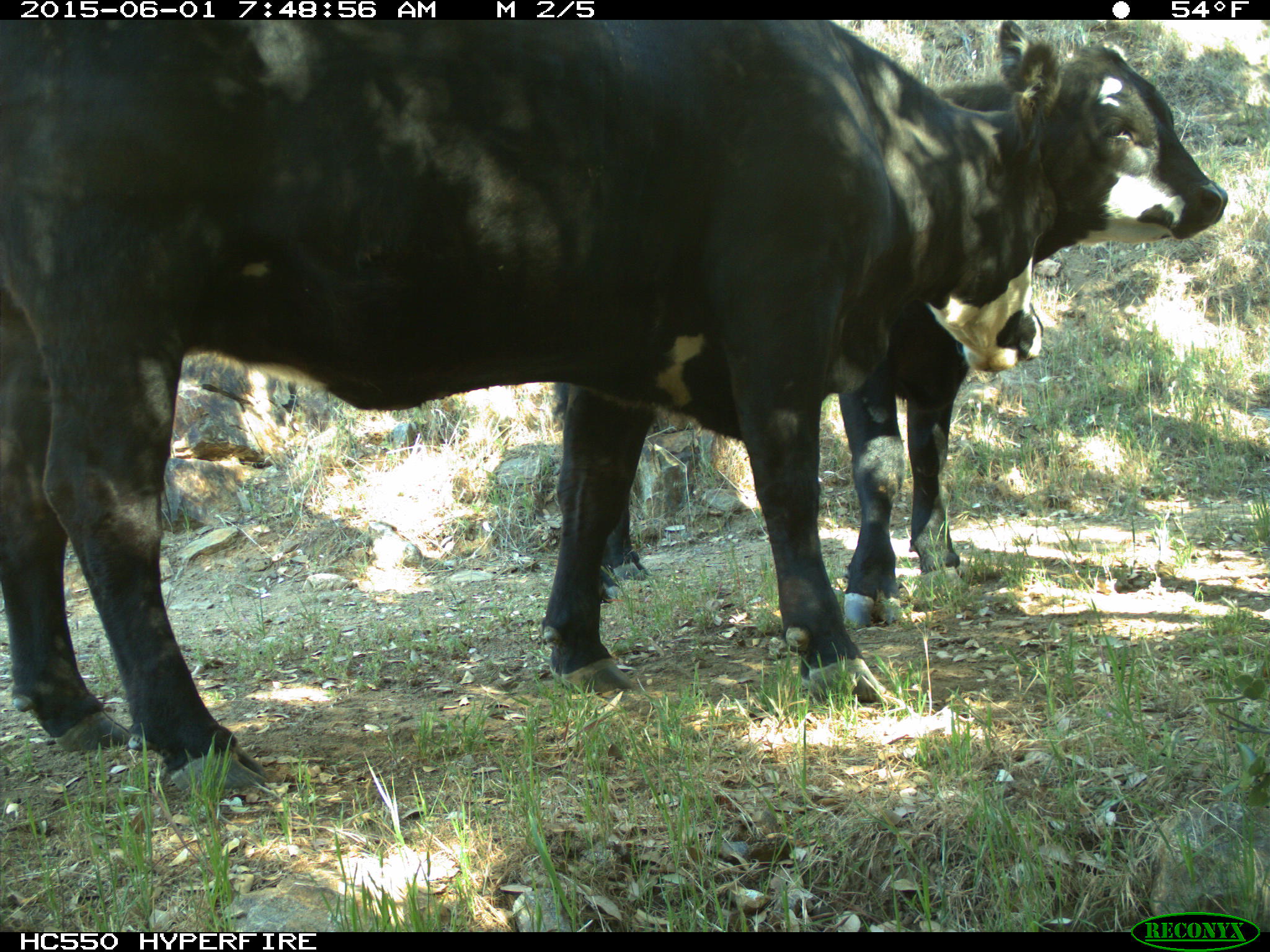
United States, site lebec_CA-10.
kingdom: Animalia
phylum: Chordata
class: Mammalia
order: Artiodactyla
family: Bovidae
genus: Bos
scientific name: Bos taurus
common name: domestic cow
Bos taurus (domestic cow).